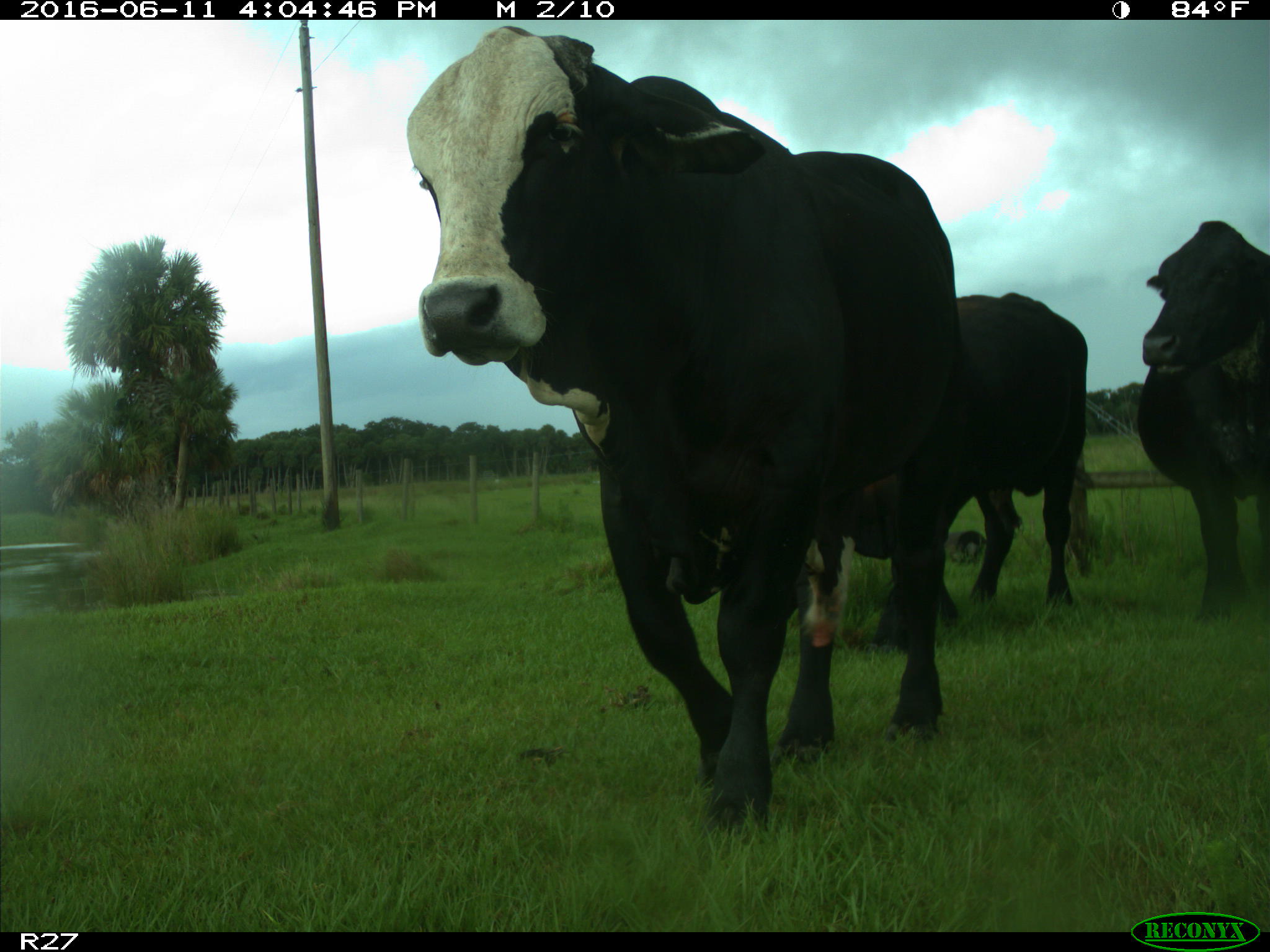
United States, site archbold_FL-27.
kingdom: Animalia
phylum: Chordata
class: Mammalia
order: Artiodactyla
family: Bovidae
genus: Bos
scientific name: Bos taurus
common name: domestic cow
Bos taurus (domestic cow).